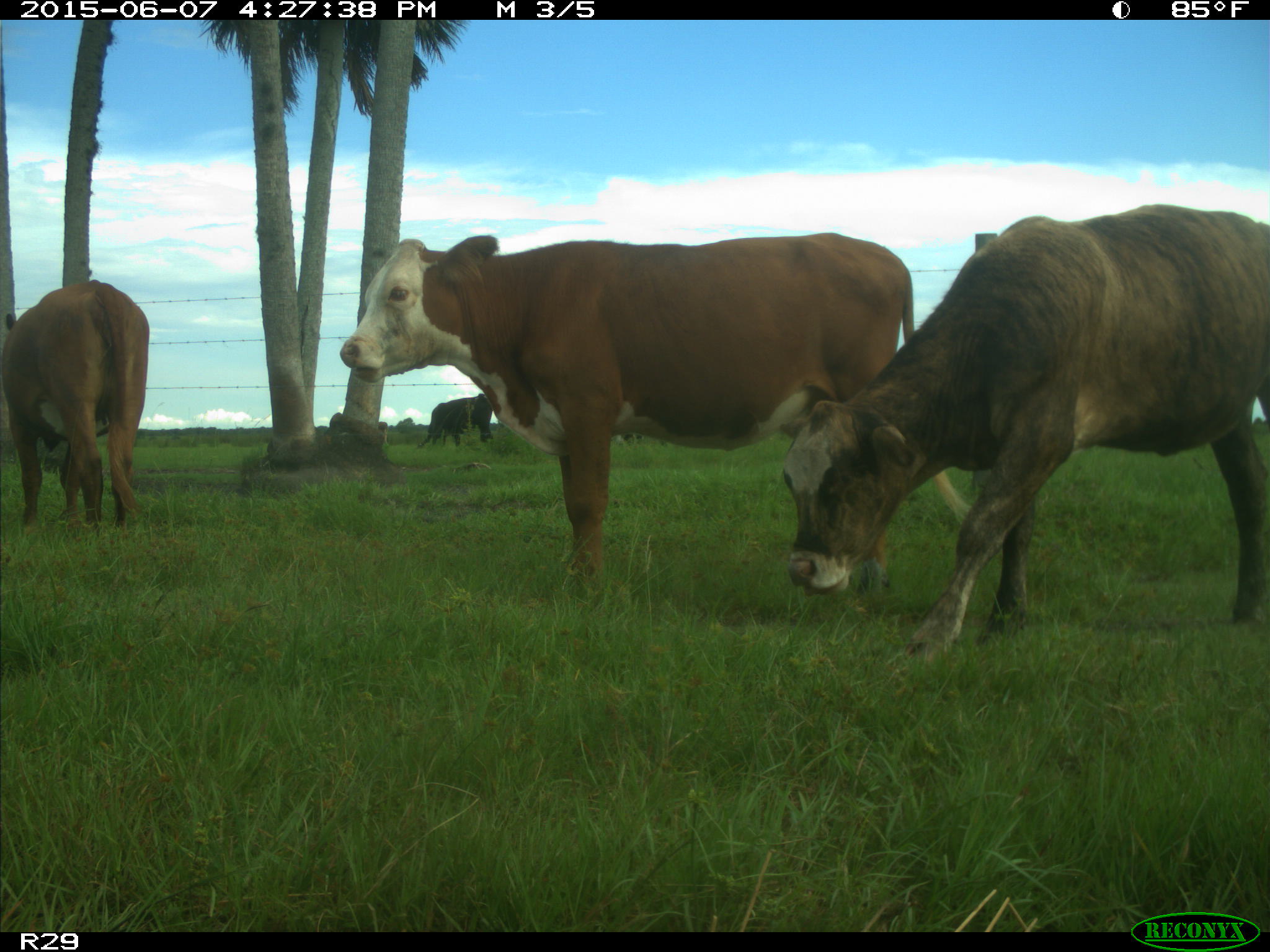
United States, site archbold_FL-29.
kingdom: Animalia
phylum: Chordata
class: Mammalia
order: Artiodactyla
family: Bovidae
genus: Bos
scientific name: Bos taurus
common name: domestic cow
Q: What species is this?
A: Bos taurus (domestic cow).